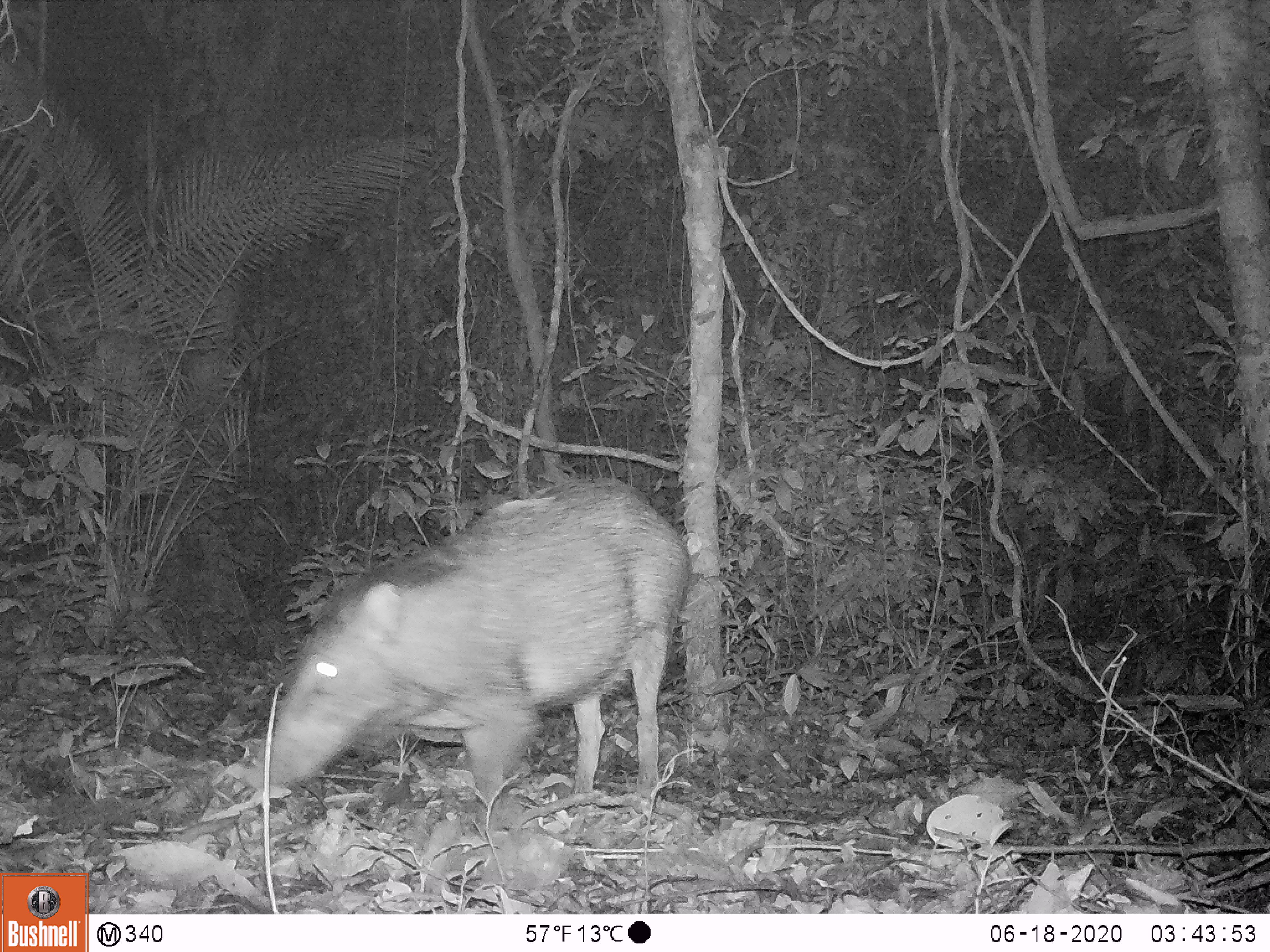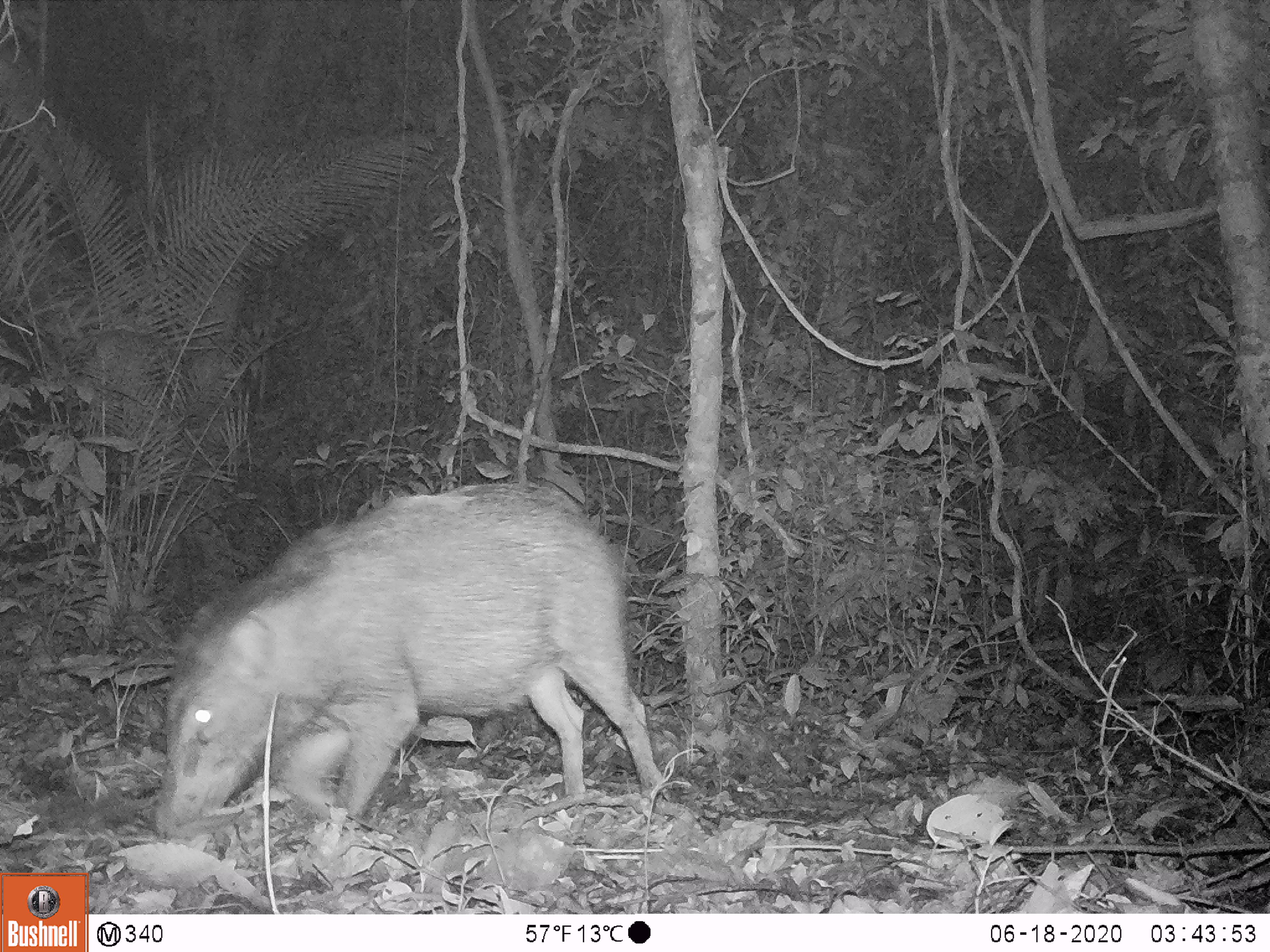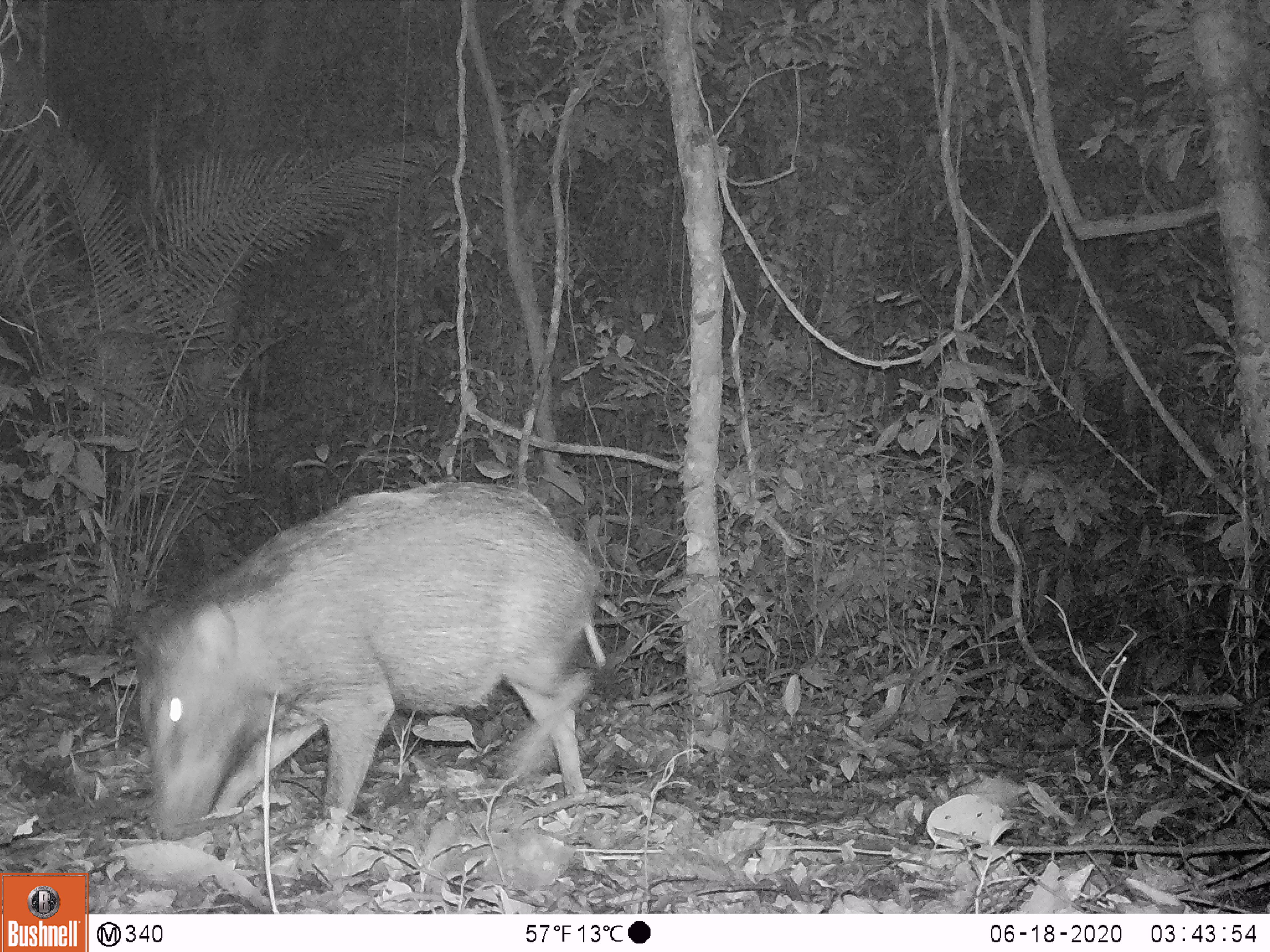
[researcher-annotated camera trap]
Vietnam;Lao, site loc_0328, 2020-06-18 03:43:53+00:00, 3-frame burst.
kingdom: Animalia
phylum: Chordata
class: Mammalia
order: Artiodactyla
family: Suidae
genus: Sus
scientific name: Sus scrofa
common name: eurasian wild pig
Eurasian wild pig (Sus scrofa). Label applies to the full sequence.